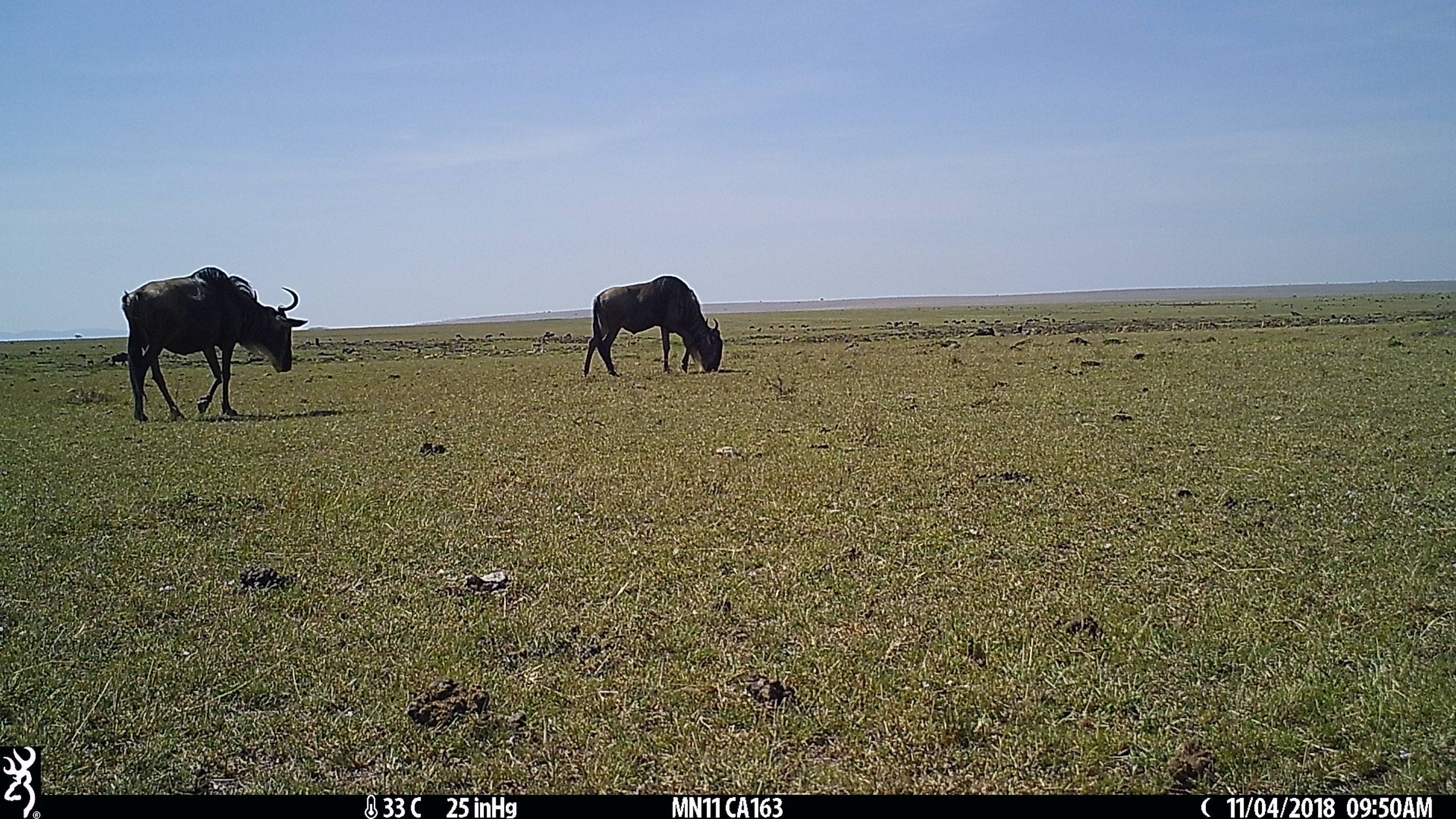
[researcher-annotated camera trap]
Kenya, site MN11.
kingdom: Animalia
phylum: Chordata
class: Mammalia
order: Artiodactyla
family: Bovidae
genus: Connochaetes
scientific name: Connochaetes taurinus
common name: blue wildebeest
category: wildebeest